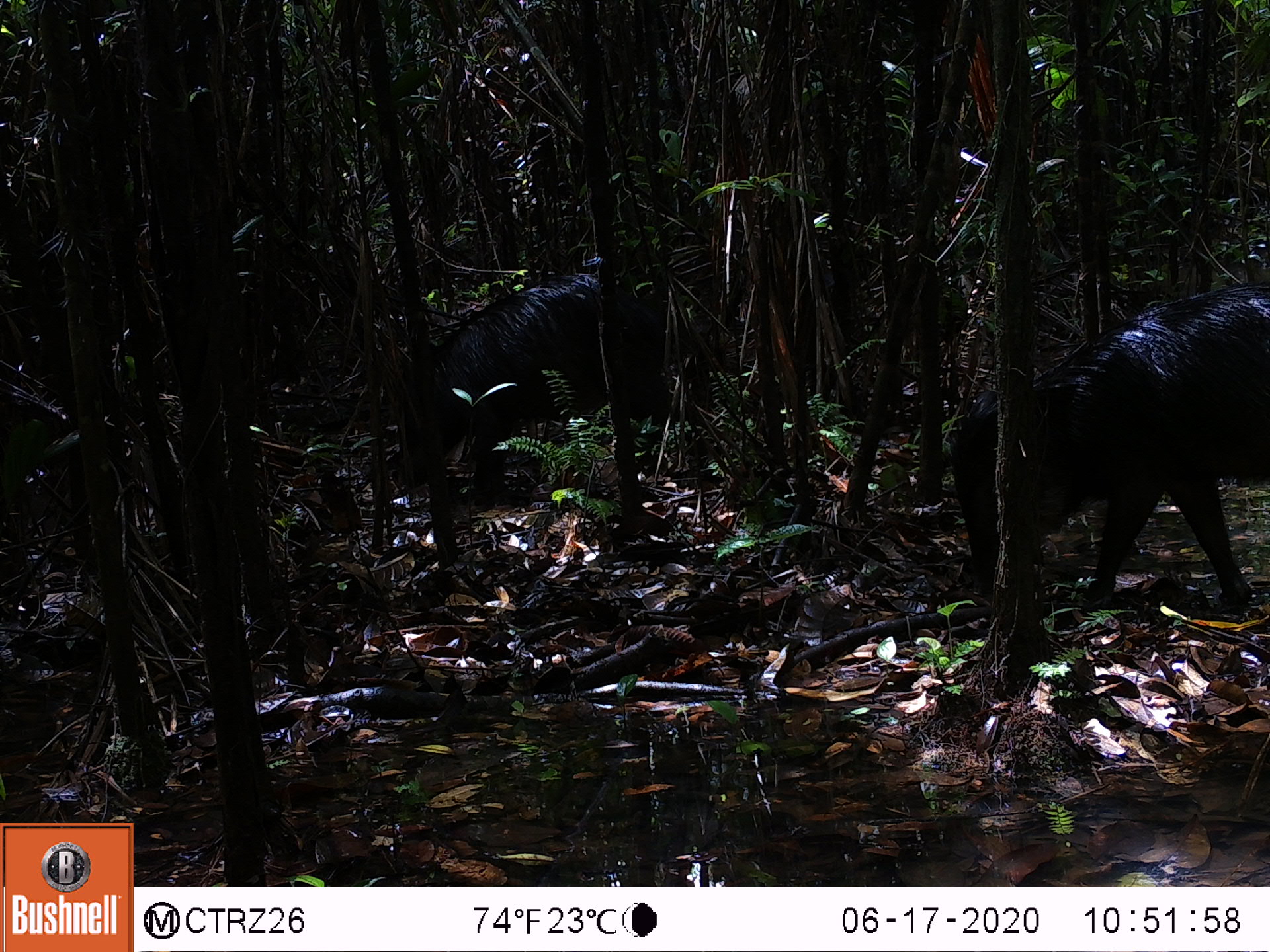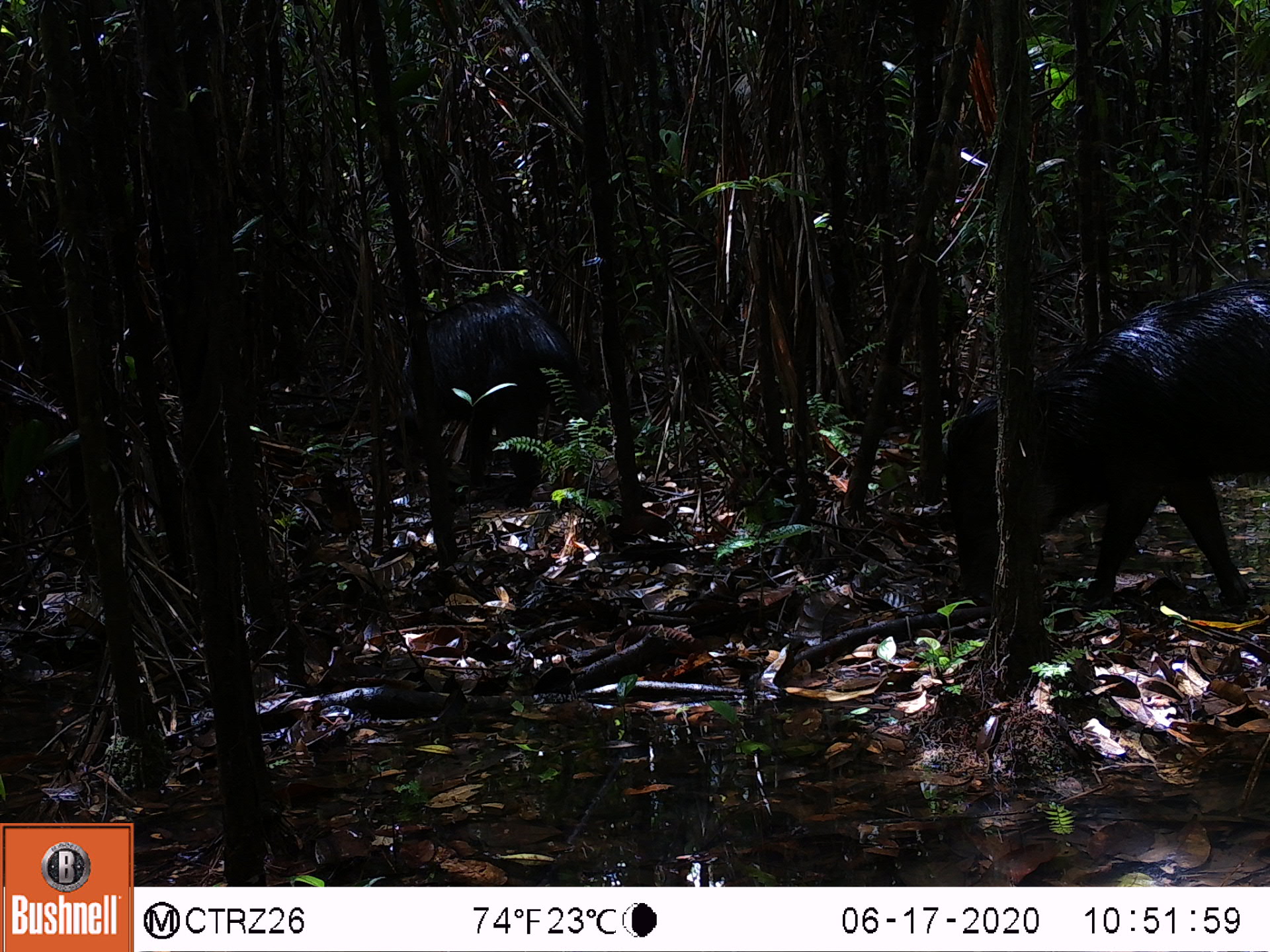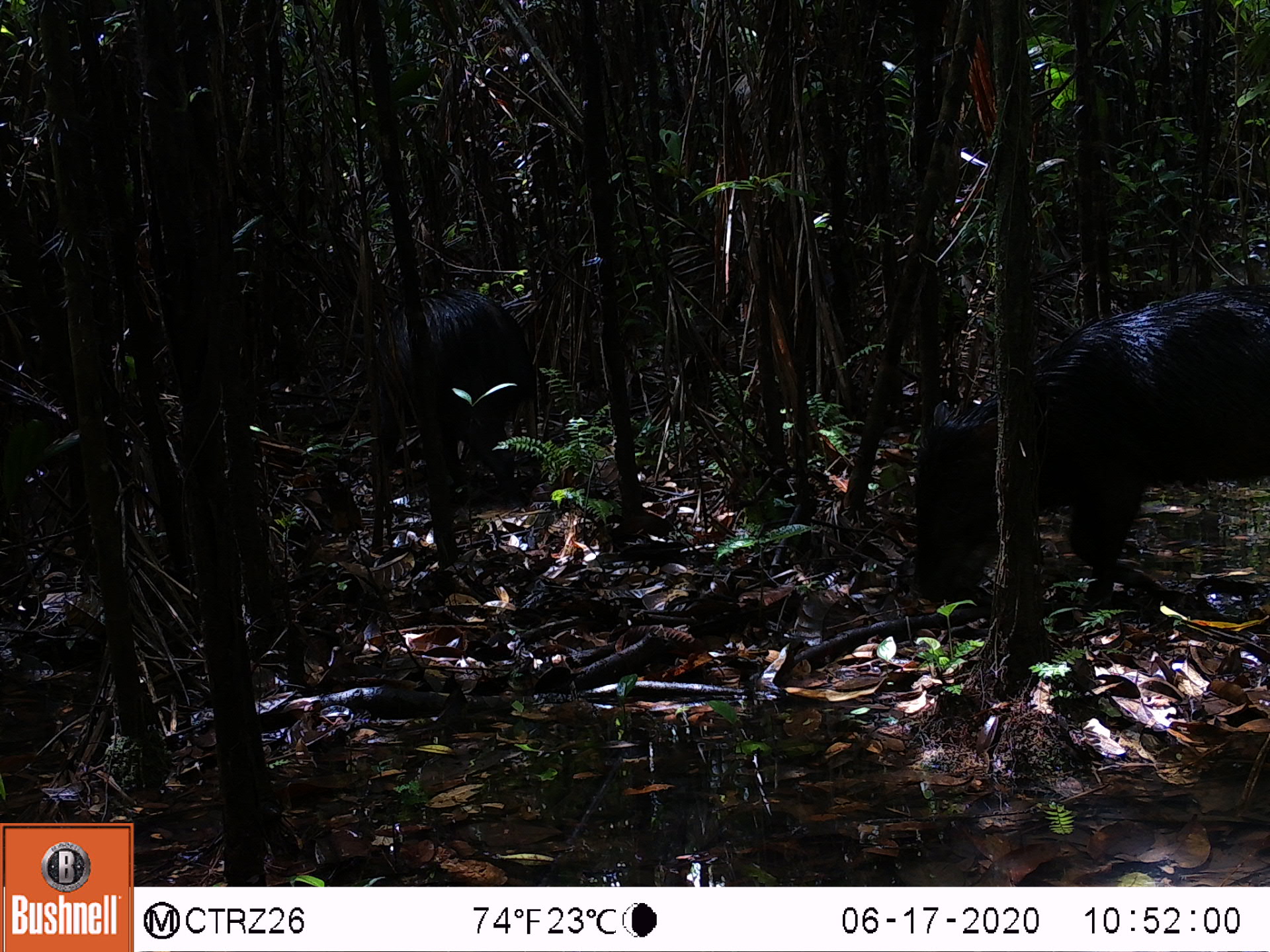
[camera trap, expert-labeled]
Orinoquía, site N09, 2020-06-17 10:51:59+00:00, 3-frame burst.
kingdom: Animalia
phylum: Chordata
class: Mammalia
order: Artiodactyla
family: Tayassuidae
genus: Tayassu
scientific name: Tayassu pecari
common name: white-lipped peccary